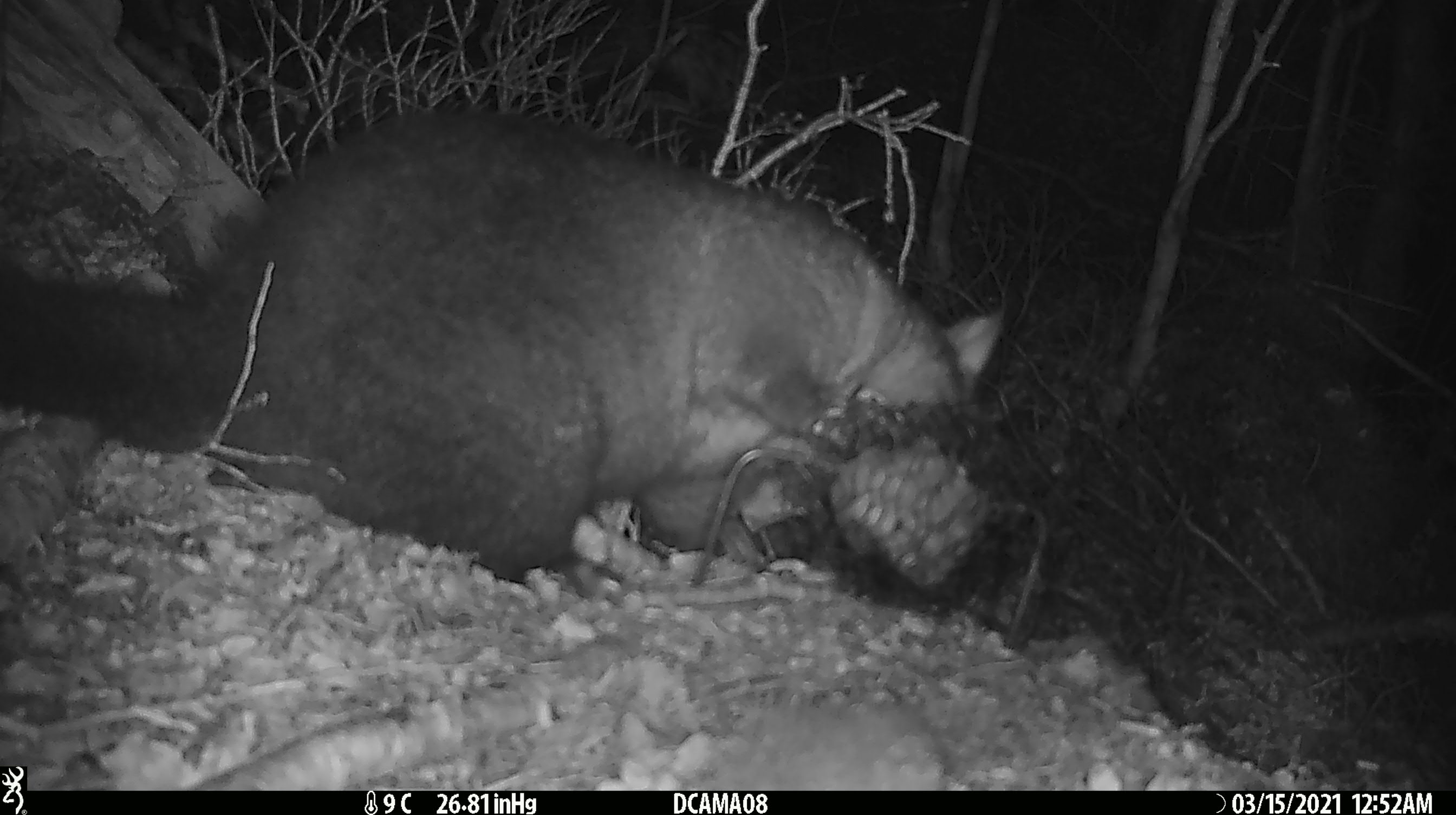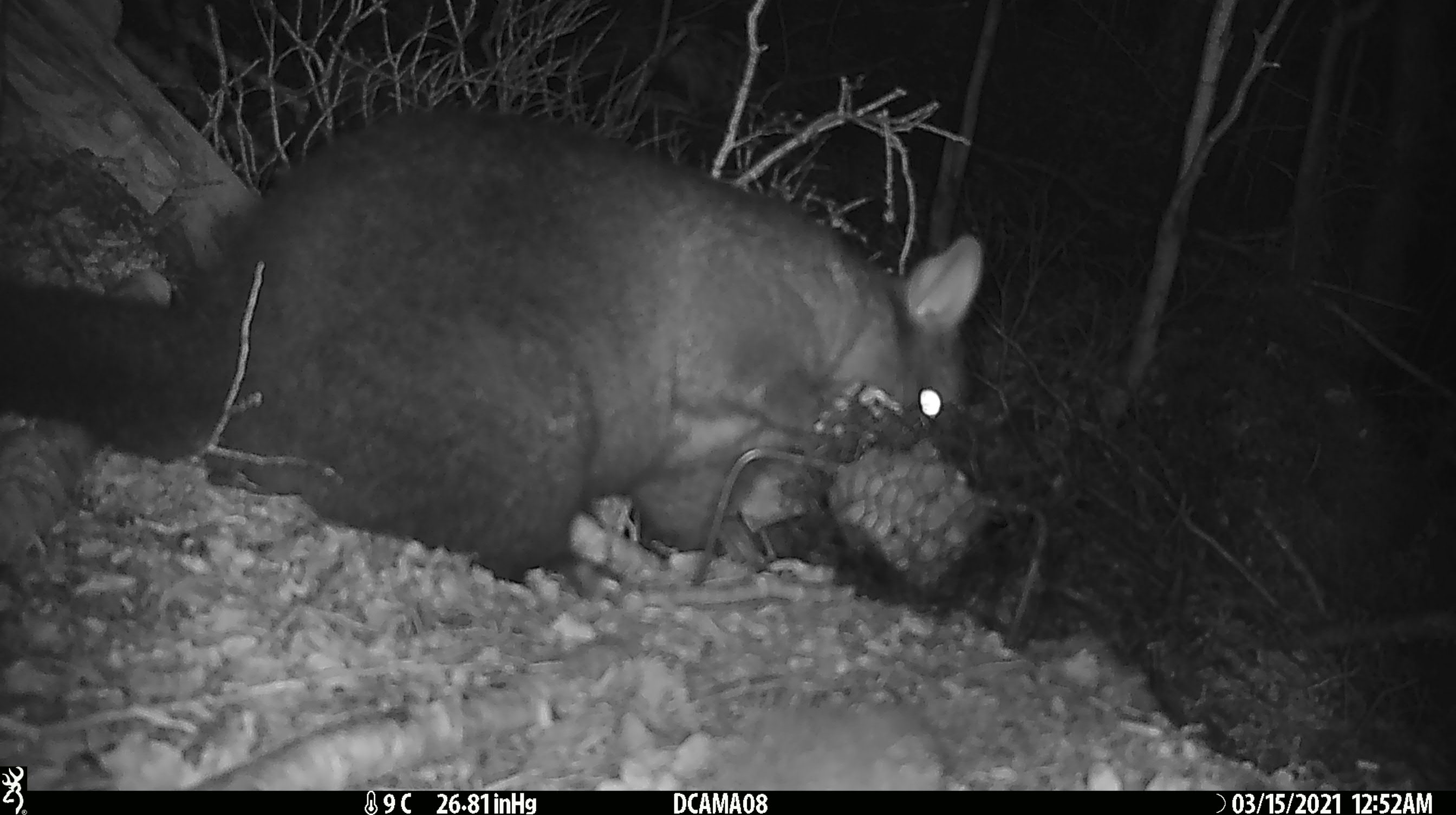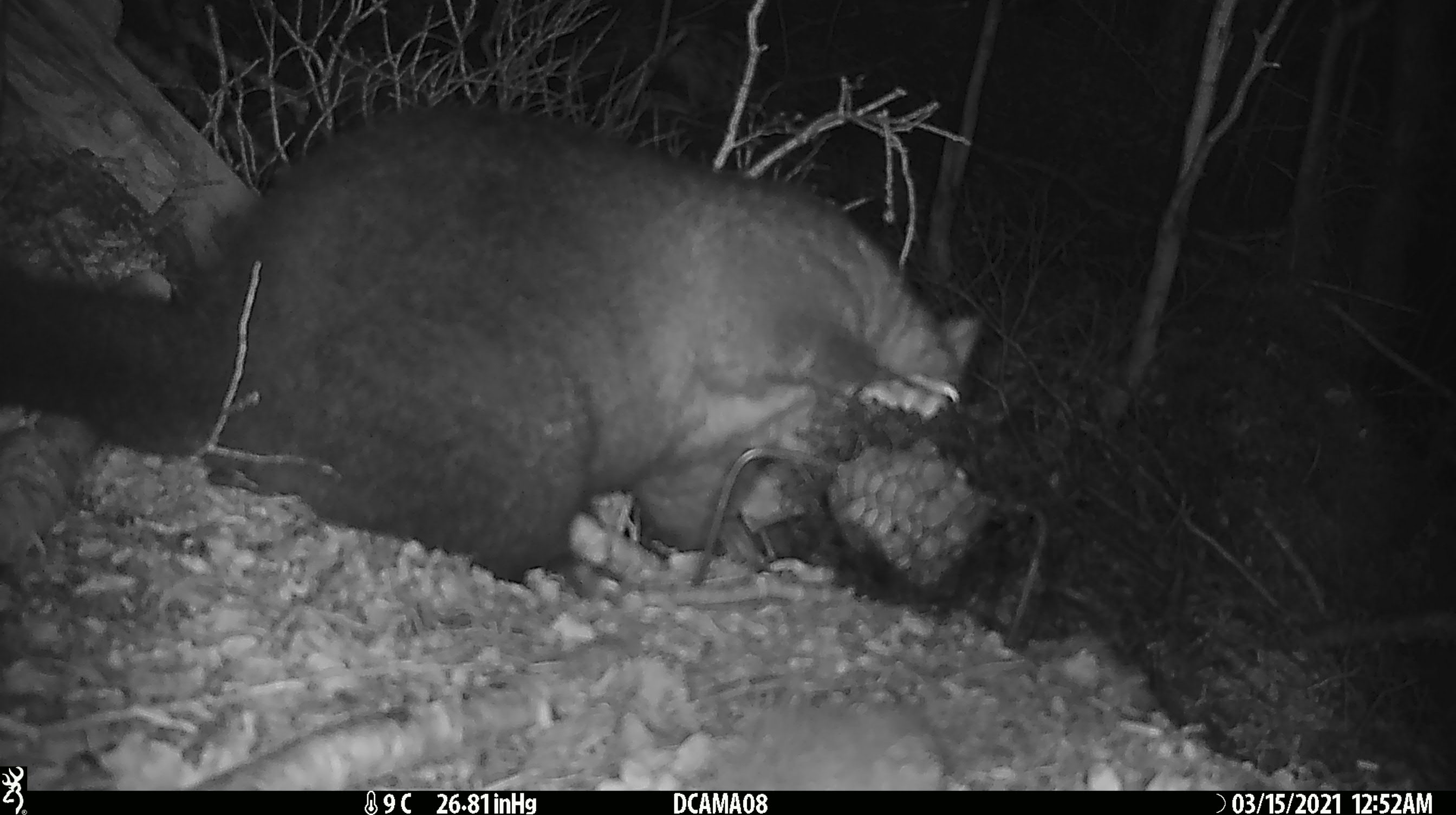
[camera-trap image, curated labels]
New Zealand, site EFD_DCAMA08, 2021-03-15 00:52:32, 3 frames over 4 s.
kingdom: Animalia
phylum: Chordata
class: Mammalia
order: Diprotodontia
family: Phalangeridae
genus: Trichosurus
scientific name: Trichosurus vulpecula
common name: common brushtail possum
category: possum